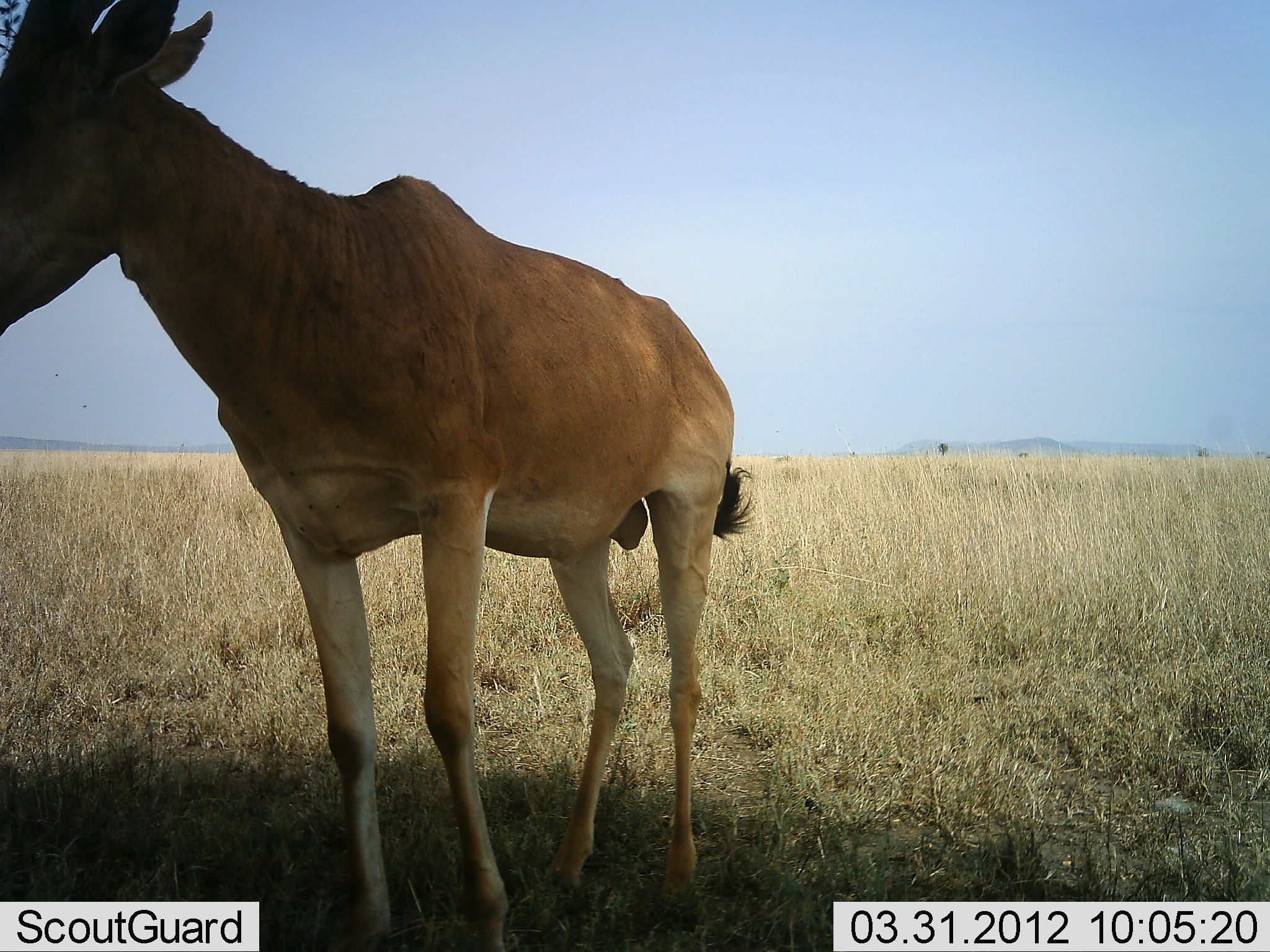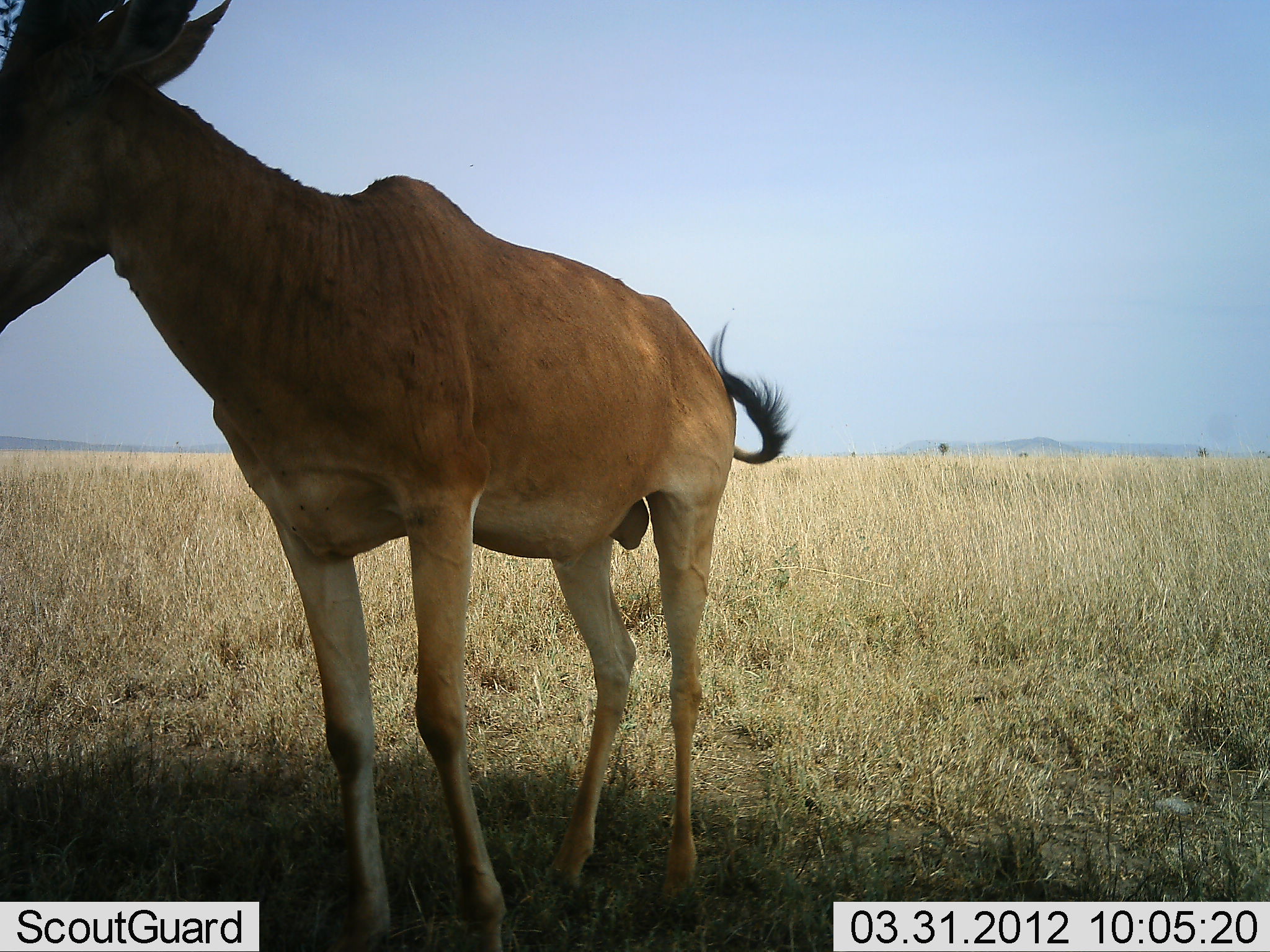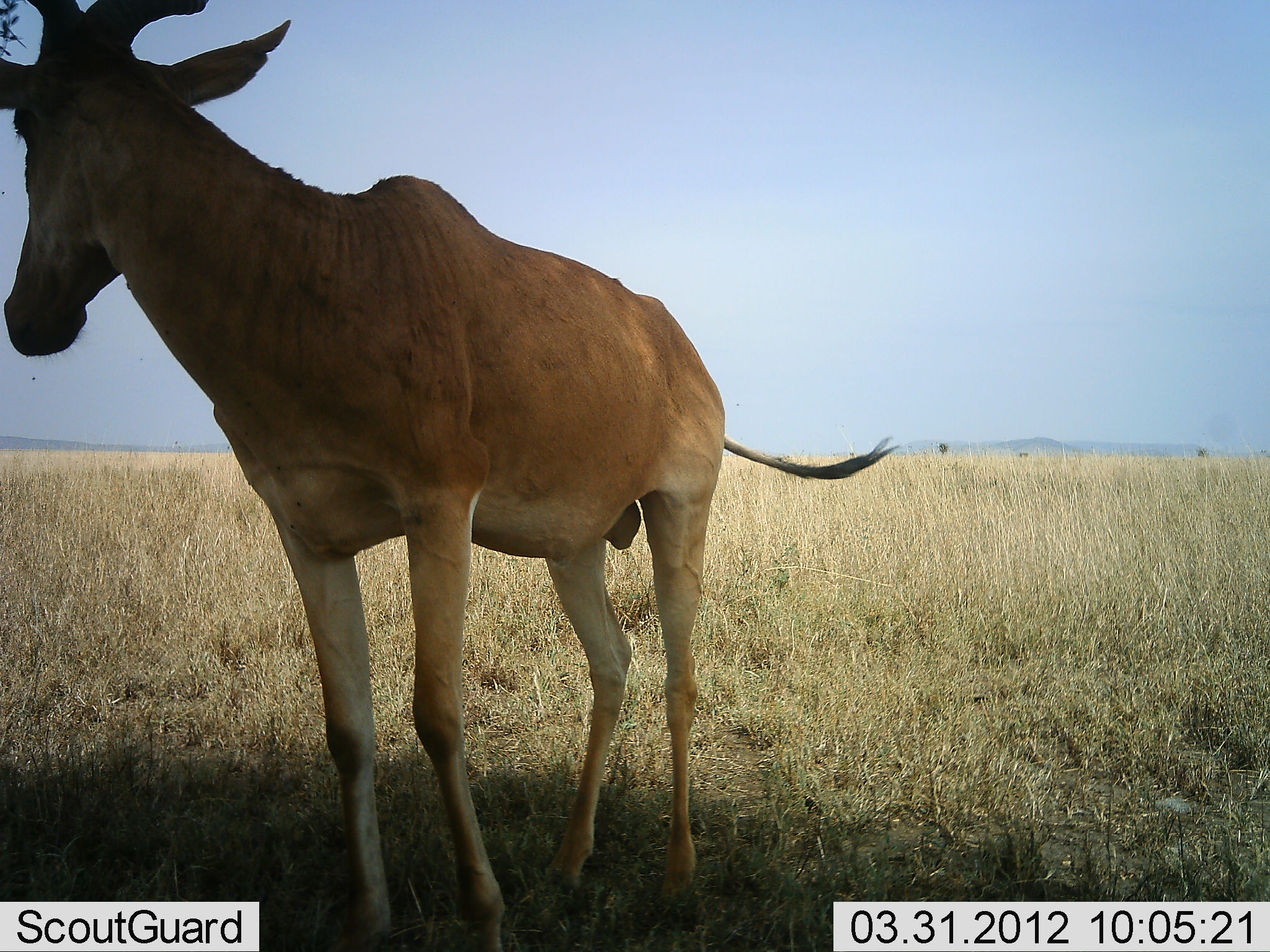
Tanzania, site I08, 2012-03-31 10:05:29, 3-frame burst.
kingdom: Animalia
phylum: Chordata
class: Mammalia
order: Artiodactyla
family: Bovidae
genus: Alcelaphus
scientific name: Alcelaphus buselaphus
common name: hartebeest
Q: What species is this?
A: Hartebeest (Alcelaphus buselaphus).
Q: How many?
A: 1.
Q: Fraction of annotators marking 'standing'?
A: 100%.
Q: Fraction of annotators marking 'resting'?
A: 0%.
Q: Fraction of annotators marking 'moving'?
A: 0%.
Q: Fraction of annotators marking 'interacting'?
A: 0%.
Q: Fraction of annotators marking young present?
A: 0%.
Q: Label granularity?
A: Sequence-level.